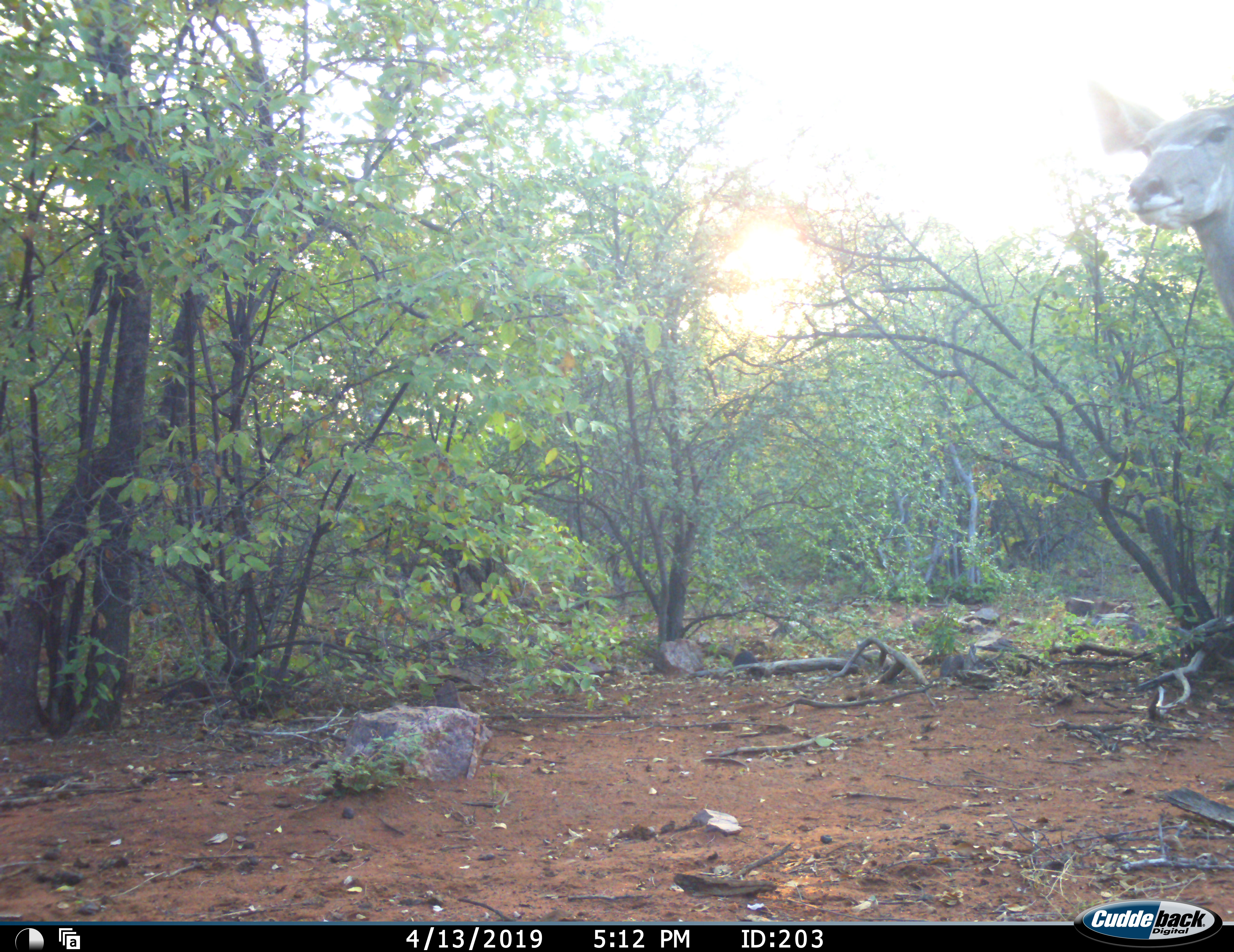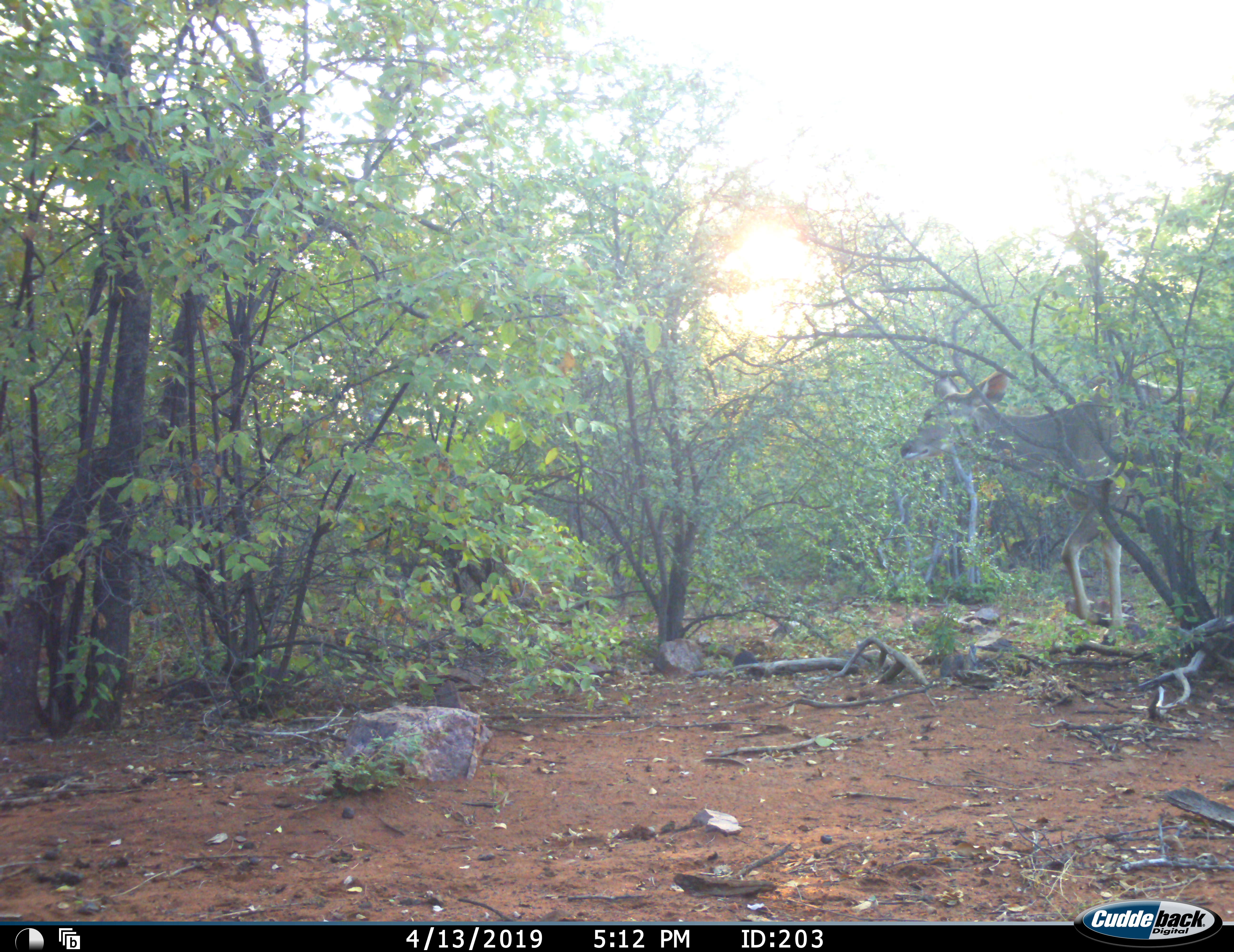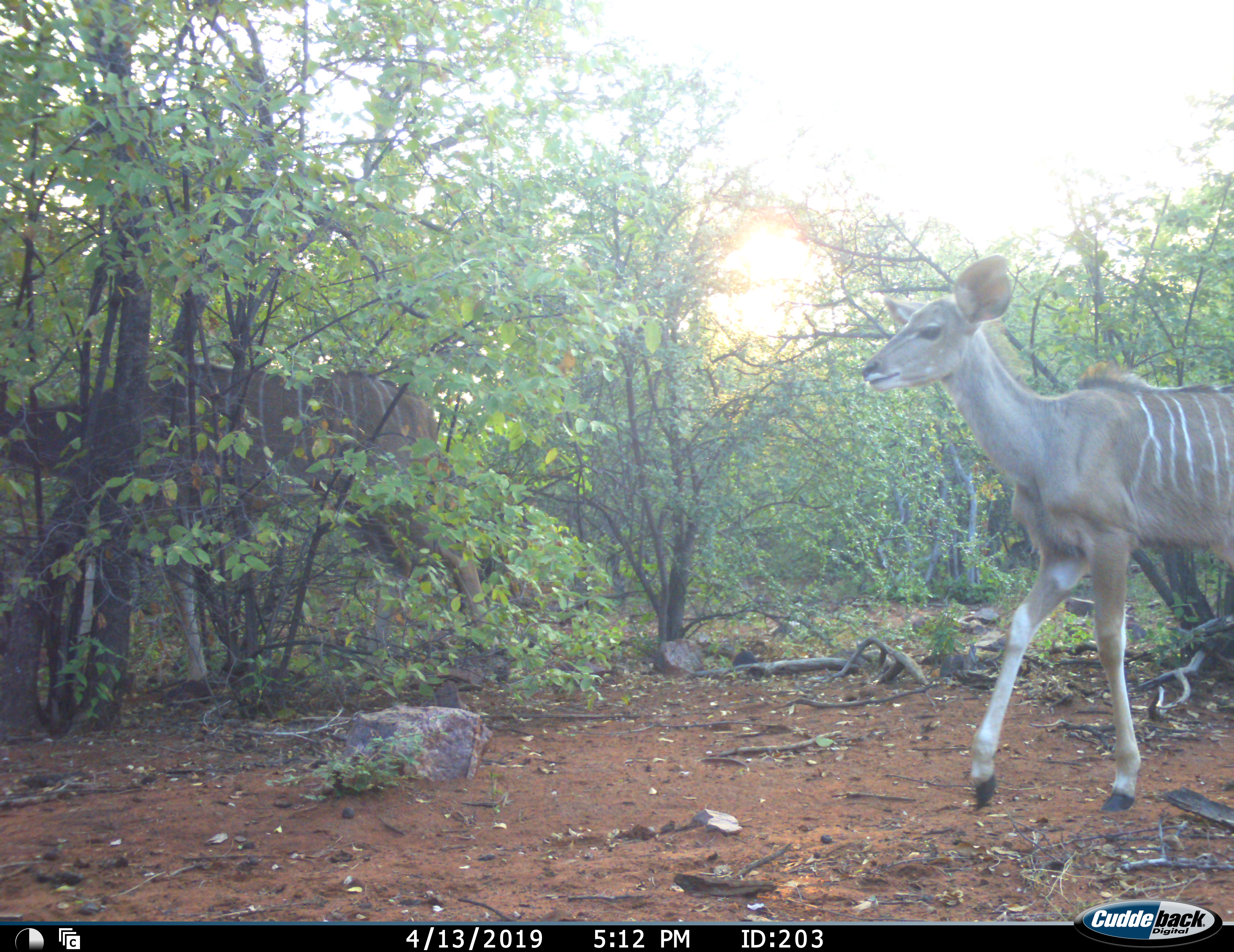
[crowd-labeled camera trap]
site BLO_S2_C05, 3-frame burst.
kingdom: Animalia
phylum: Chordata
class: Mammalia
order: Artiodactyla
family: Bovidae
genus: Tragelaphus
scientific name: Tragelaphus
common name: kudu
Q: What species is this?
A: Kudu (Tragelaphus).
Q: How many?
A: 2.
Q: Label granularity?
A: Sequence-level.